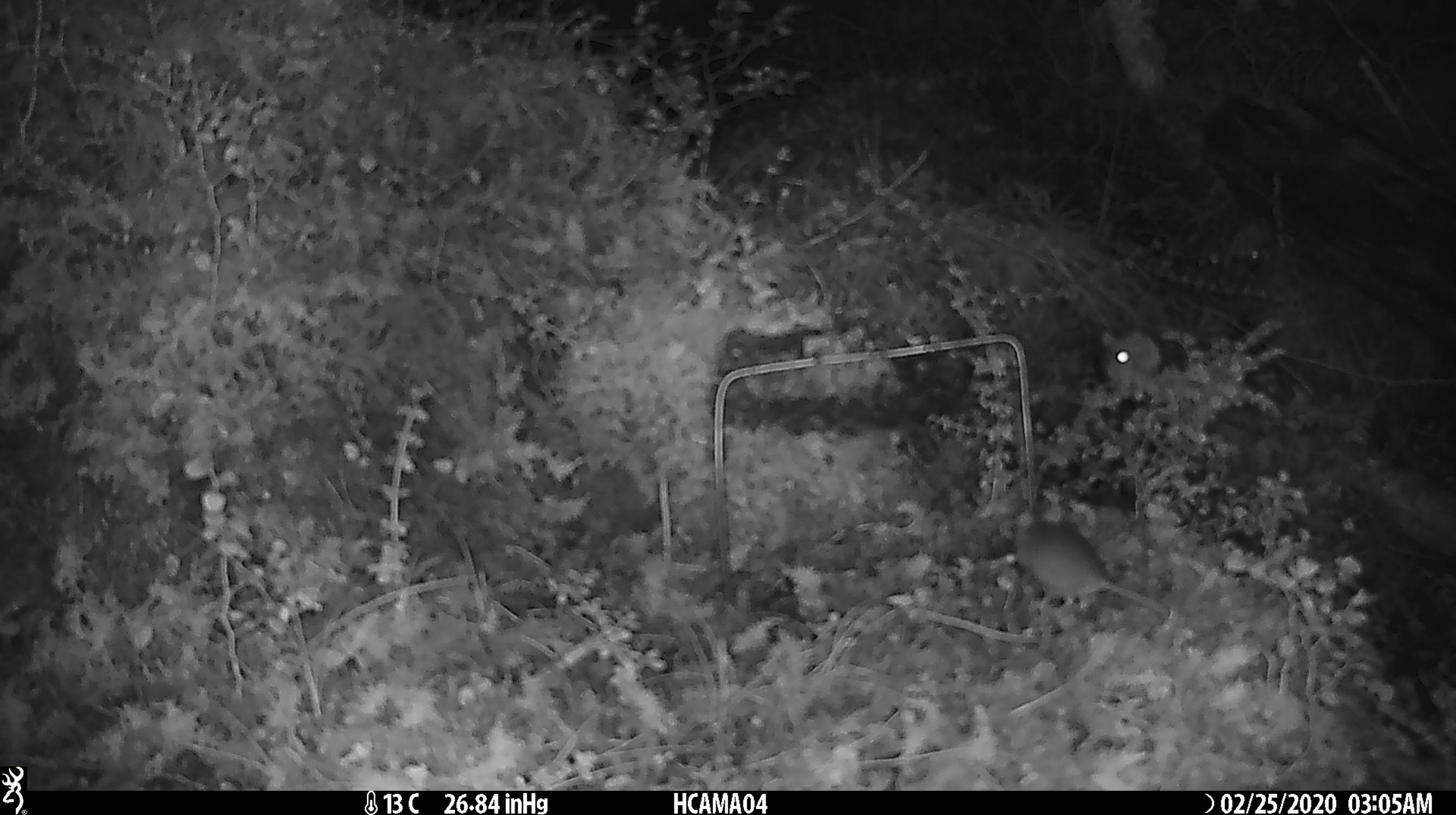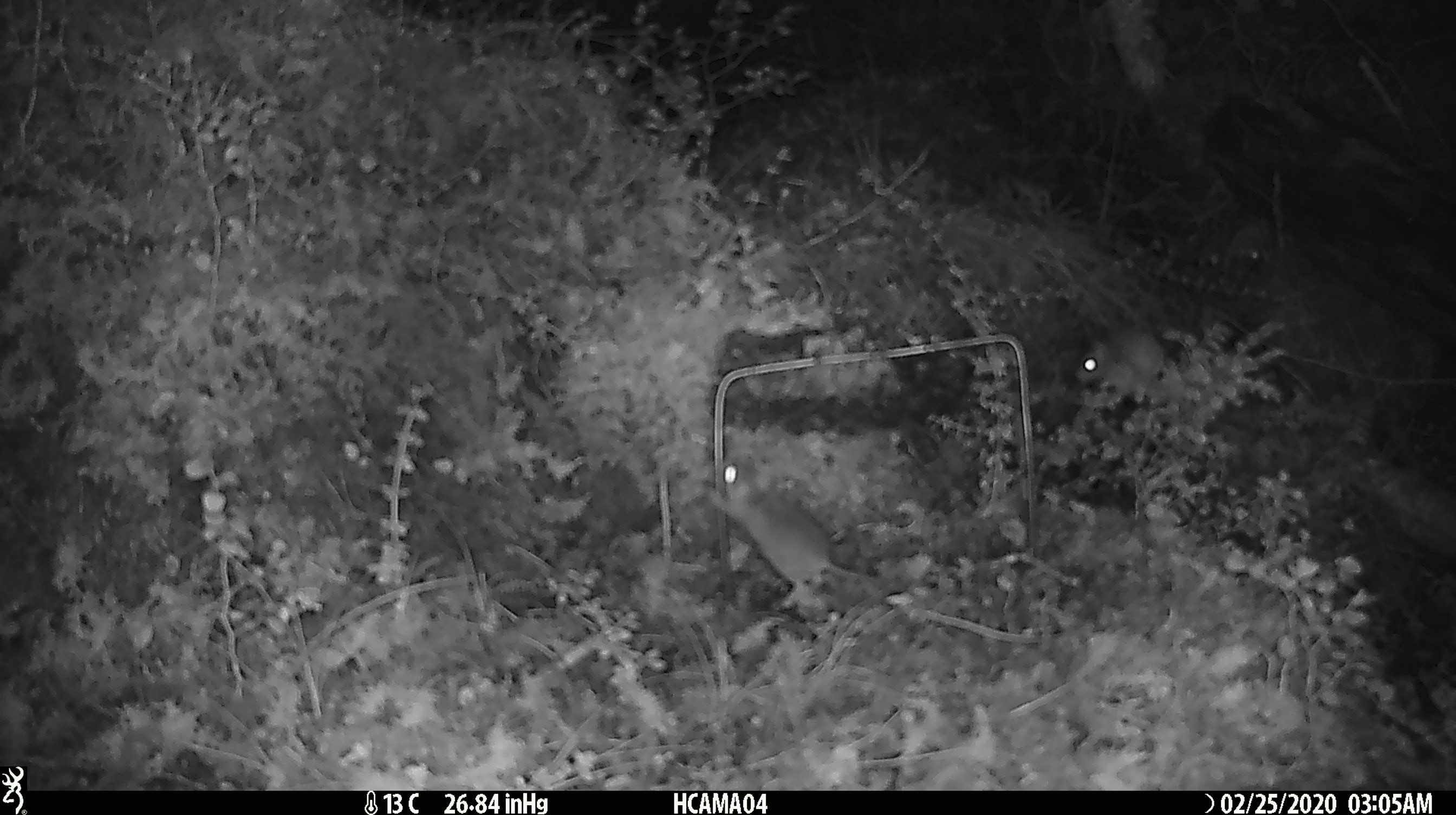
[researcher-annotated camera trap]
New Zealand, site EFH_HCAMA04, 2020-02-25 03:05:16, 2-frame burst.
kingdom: Animalia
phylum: Chordata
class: Mammalia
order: Rodentia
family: Muridae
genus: Mus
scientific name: Mus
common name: mouse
Mouse (Mus).